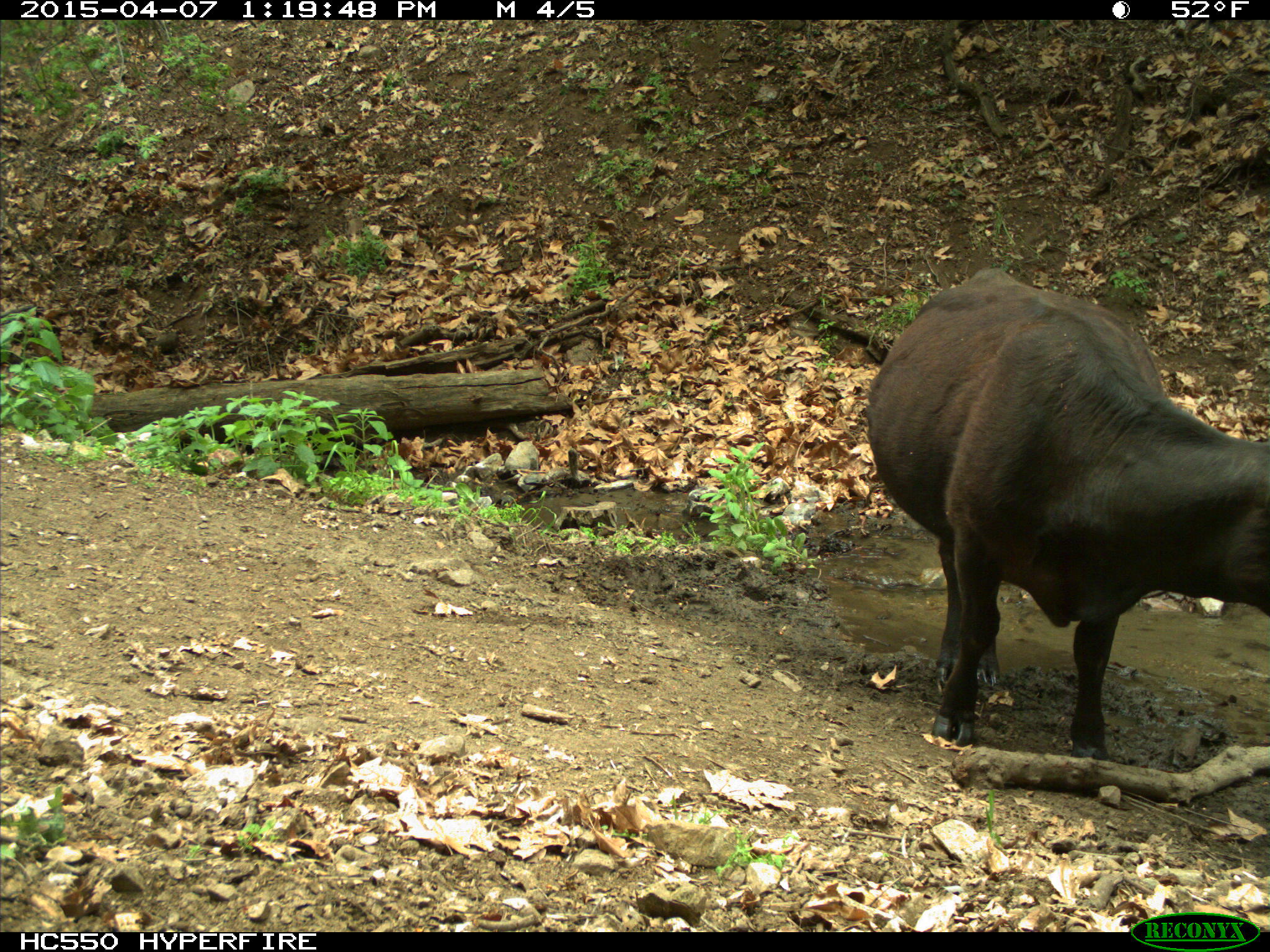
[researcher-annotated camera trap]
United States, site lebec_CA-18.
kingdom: Animalia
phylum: Chordata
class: Mammalia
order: Artiodactyla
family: Bovidae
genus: Bos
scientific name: Bos taurus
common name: domestic cow